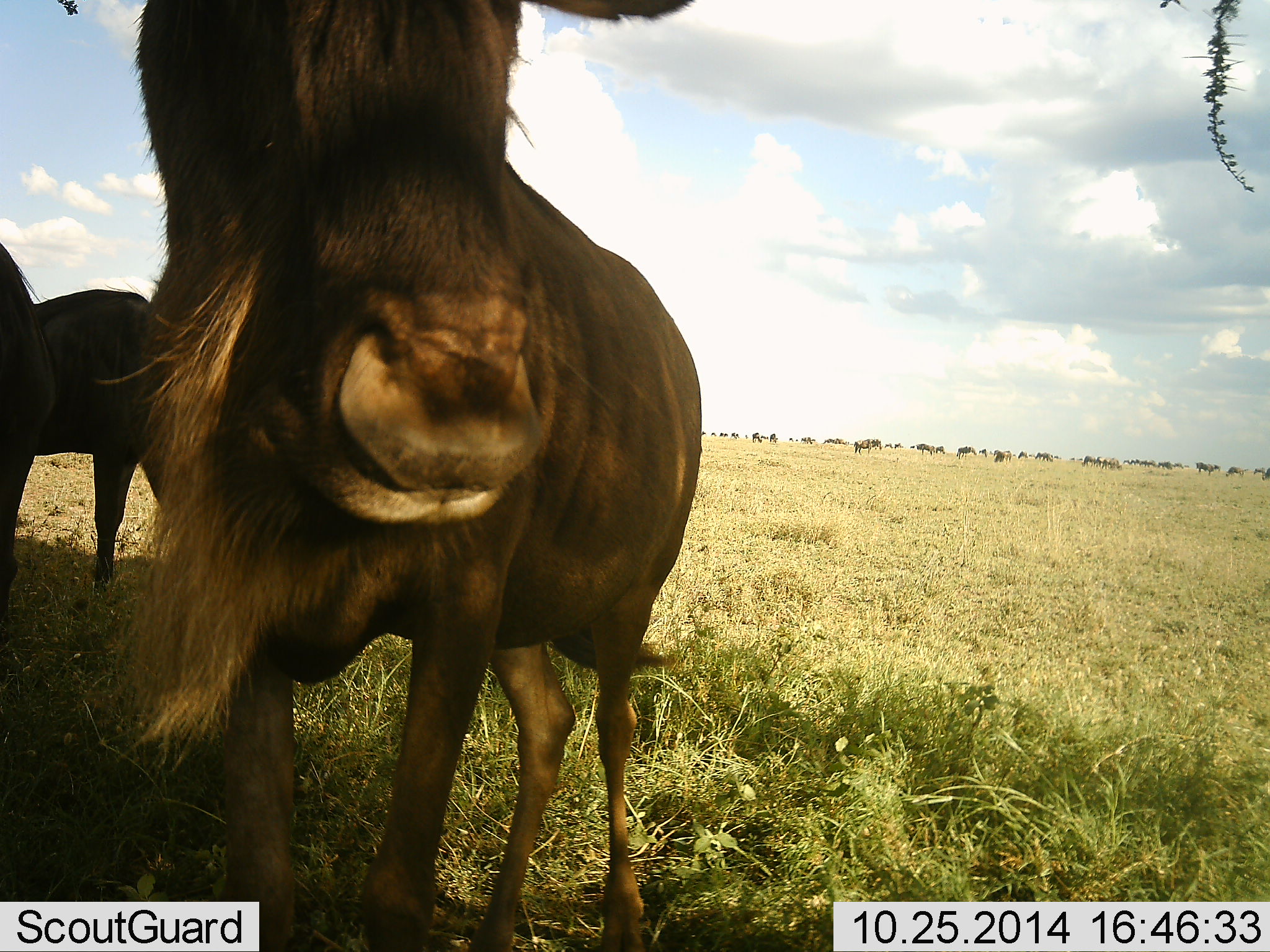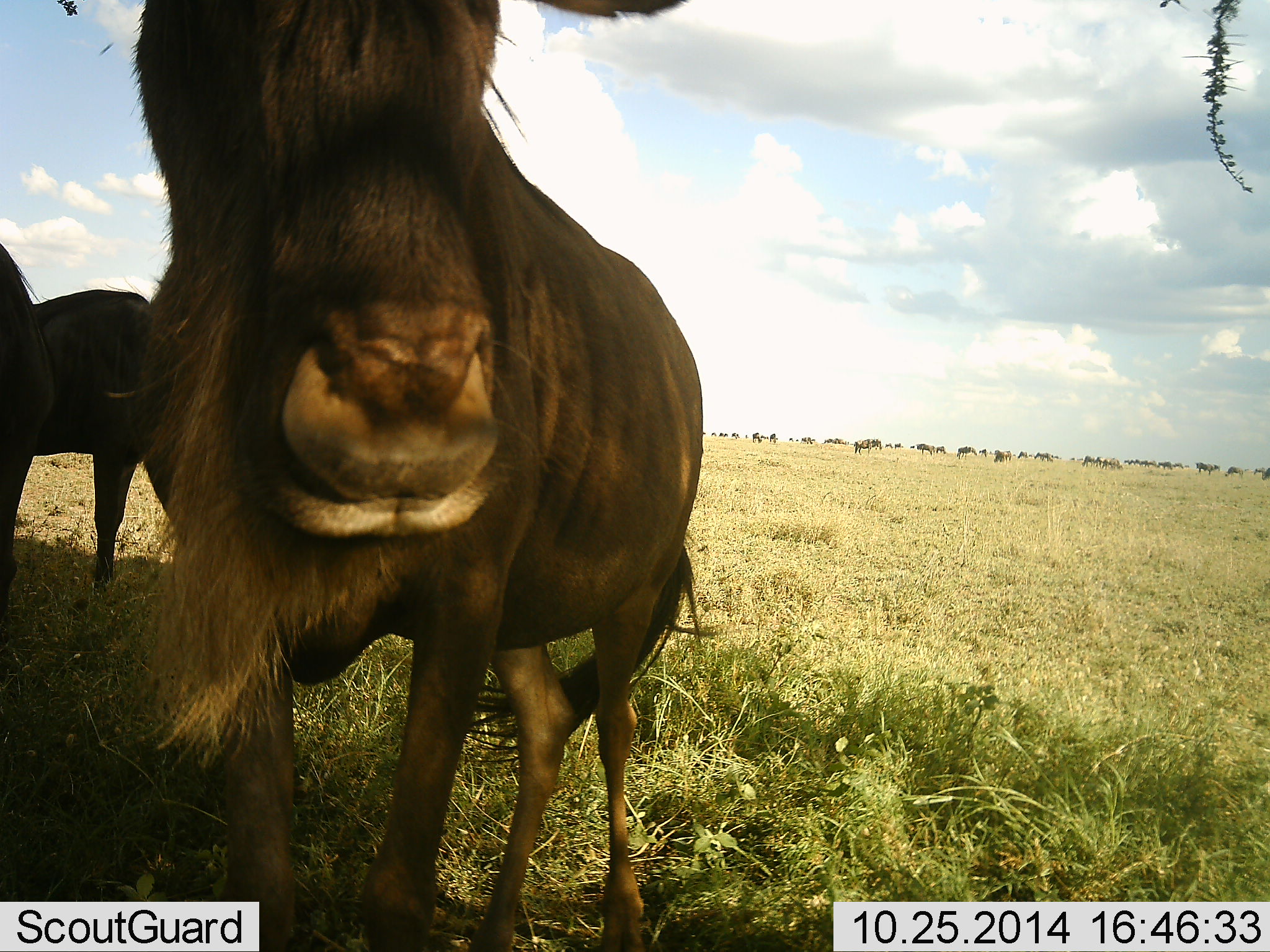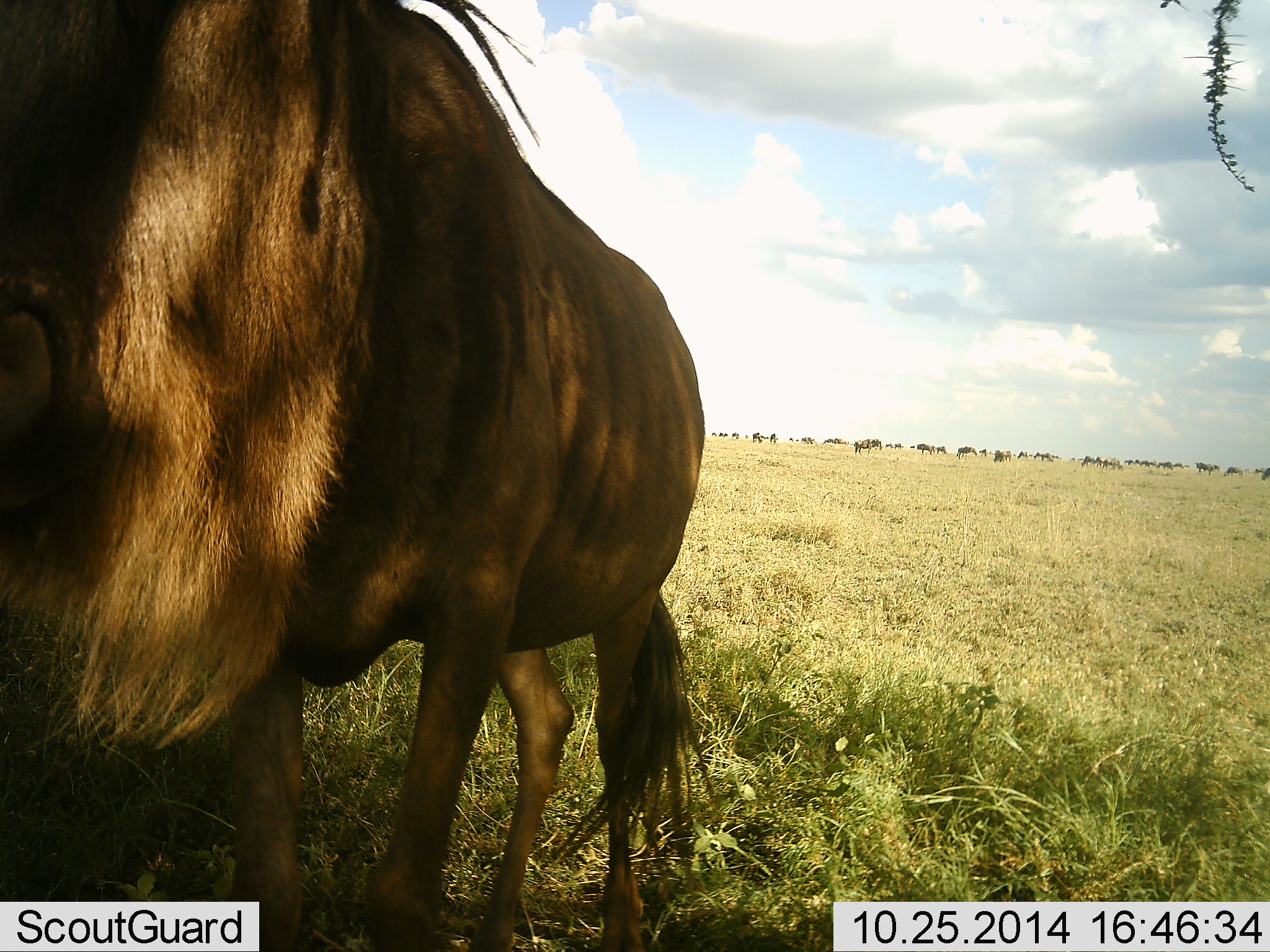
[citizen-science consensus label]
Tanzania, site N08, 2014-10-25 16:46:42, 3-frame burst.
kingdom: Animalia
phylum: Chordata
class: Mammalia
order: Artiodactyla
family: Bovidae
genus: Connochaetes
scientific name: Connochaetes taurinus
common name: blue wildebeest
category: wildebeest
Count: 3.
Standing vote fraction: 90%.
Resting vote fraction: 0%.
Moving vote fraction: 10%.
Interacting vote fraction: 0%.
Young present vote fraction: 0%.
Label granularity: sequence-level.